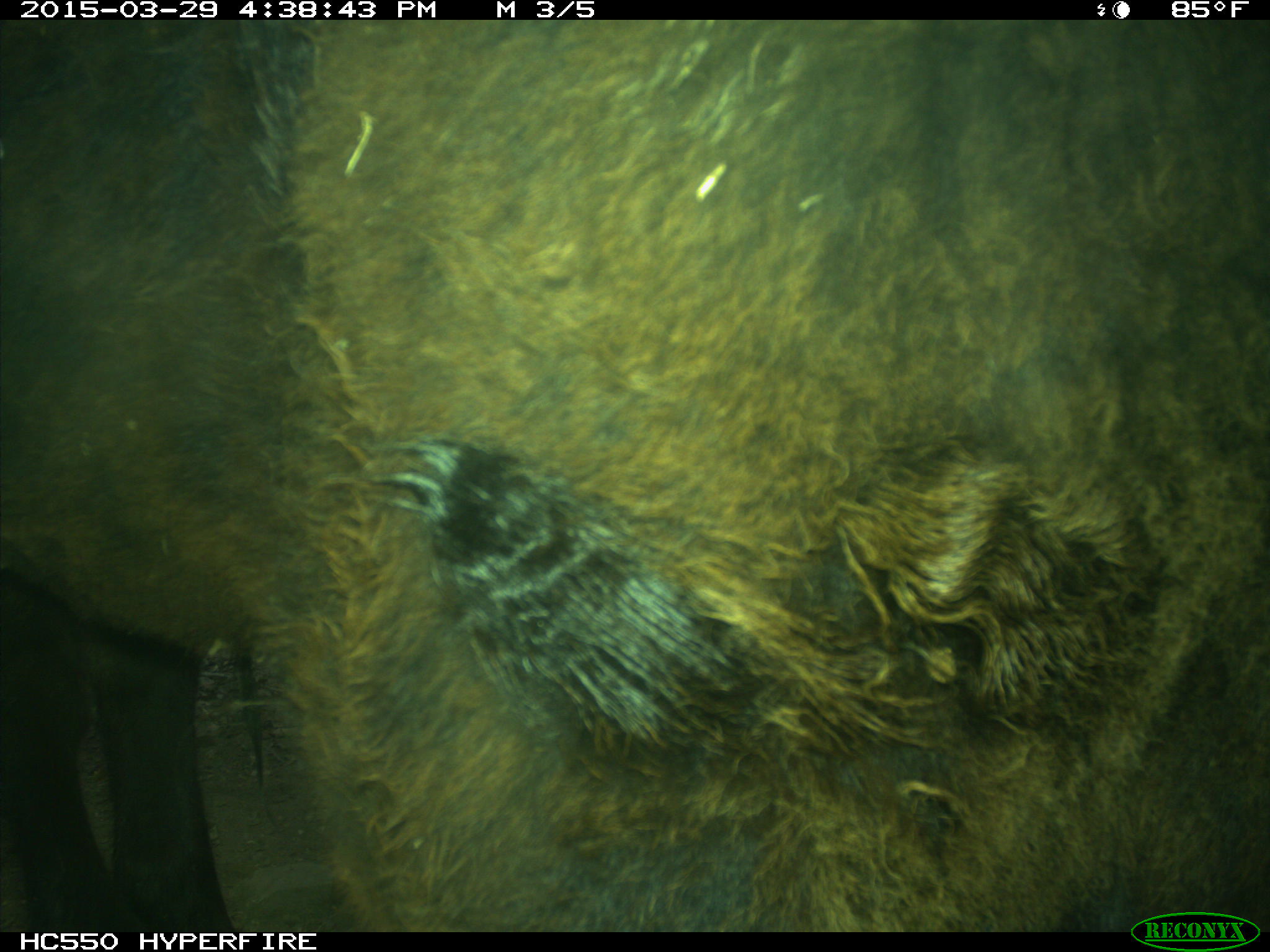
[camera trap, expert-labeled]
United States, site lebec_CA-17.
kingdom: Animalia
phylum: Chordata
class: Mammalia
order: Artiodactyla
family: Bovidae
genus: Bos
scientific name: Bos taurus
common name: domestic cow